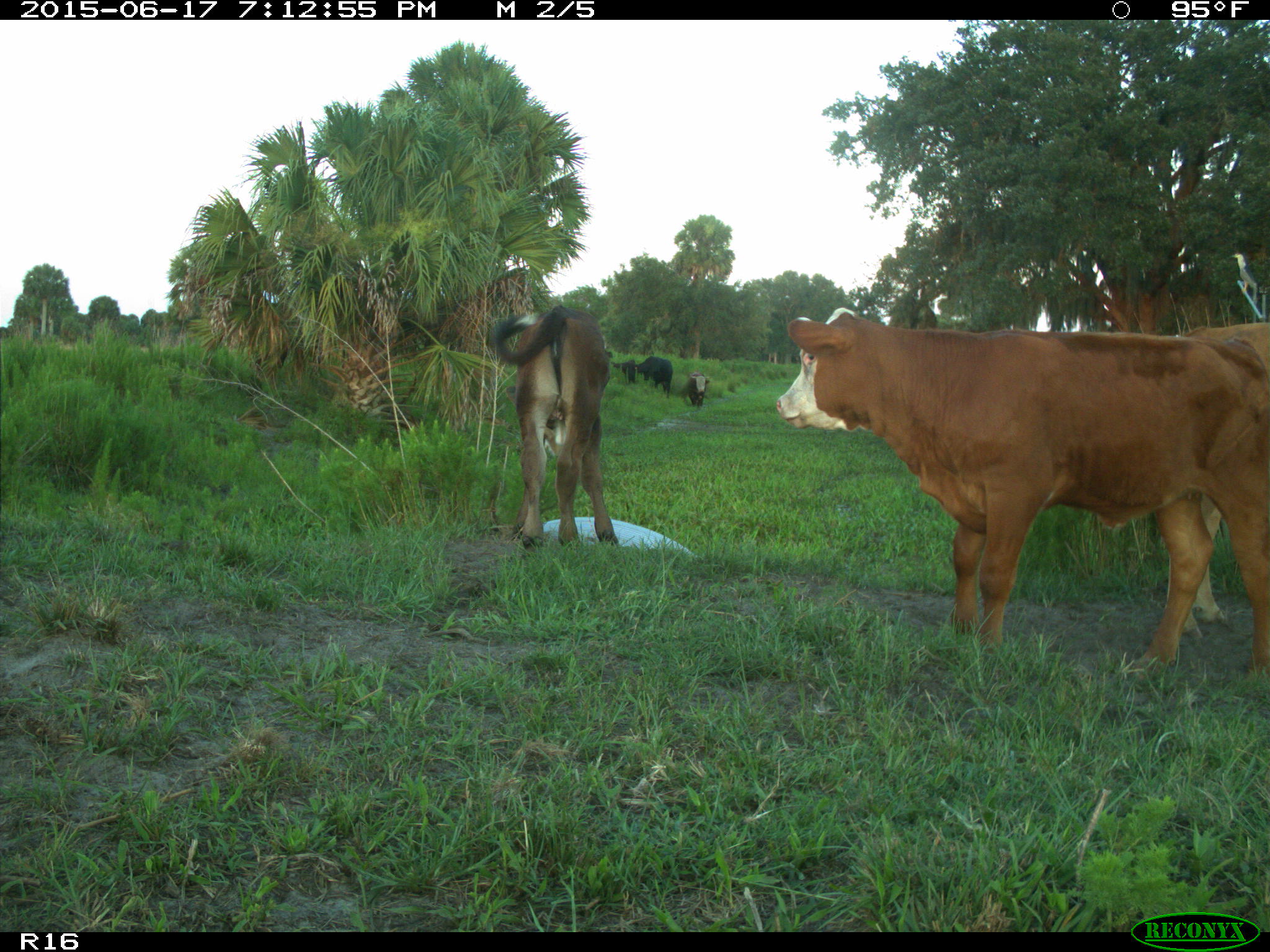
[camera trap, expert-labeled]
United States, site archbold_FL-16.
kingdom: Animalia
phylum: Chordata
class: Mammalia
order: Artiodactyla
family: Bovidae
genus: Bos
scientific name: Bos taurus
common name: domestic cow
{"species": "Bos taurus (domestic cow)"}